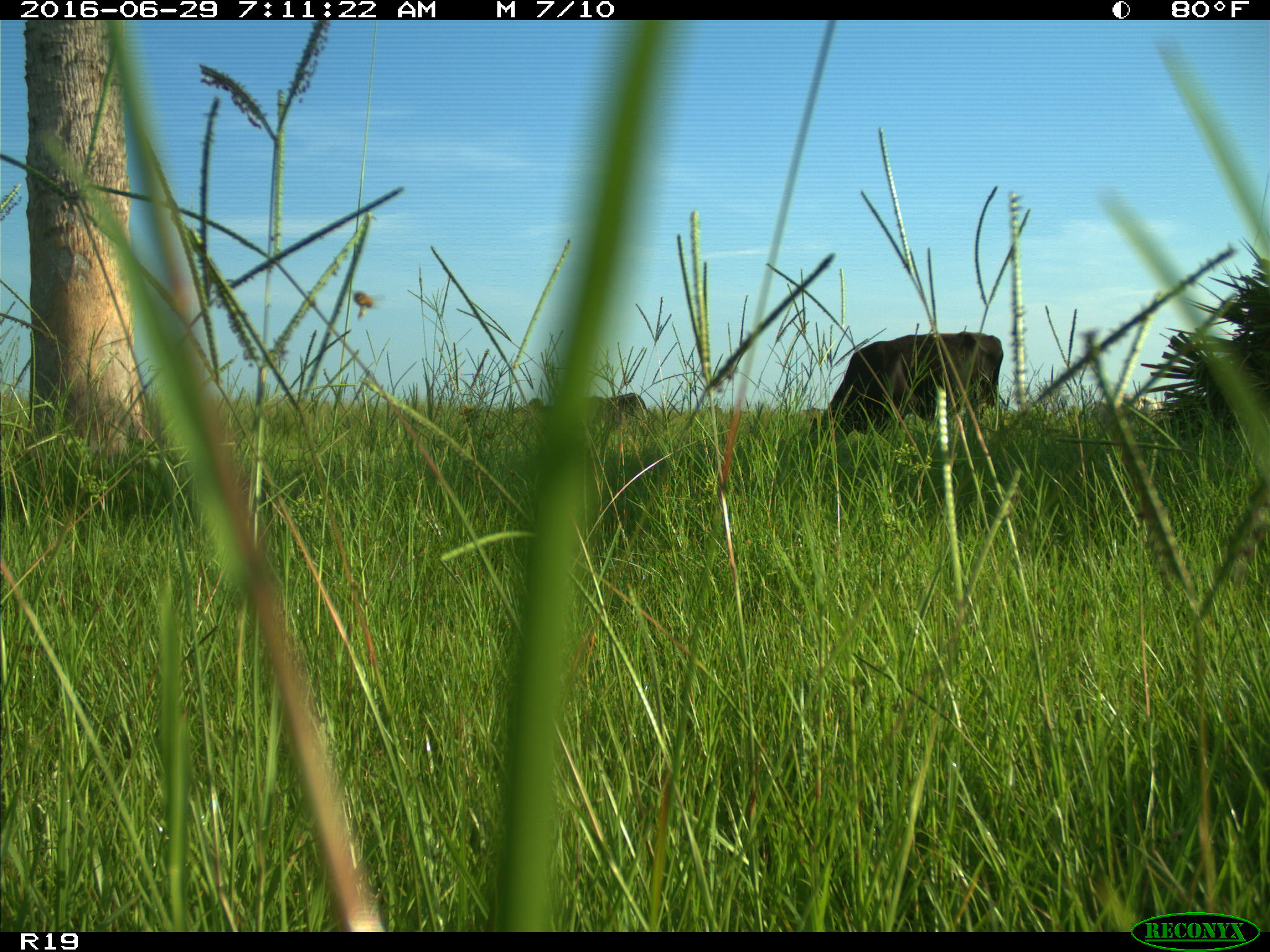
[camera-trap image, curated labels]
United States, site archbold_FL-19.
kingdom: Animalia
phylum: Chordata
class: Mammalia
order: Artiodactyla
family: Bovidae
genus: Bos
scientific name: Bos taurus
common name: domestic cow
Bos taurus (domestic cow).